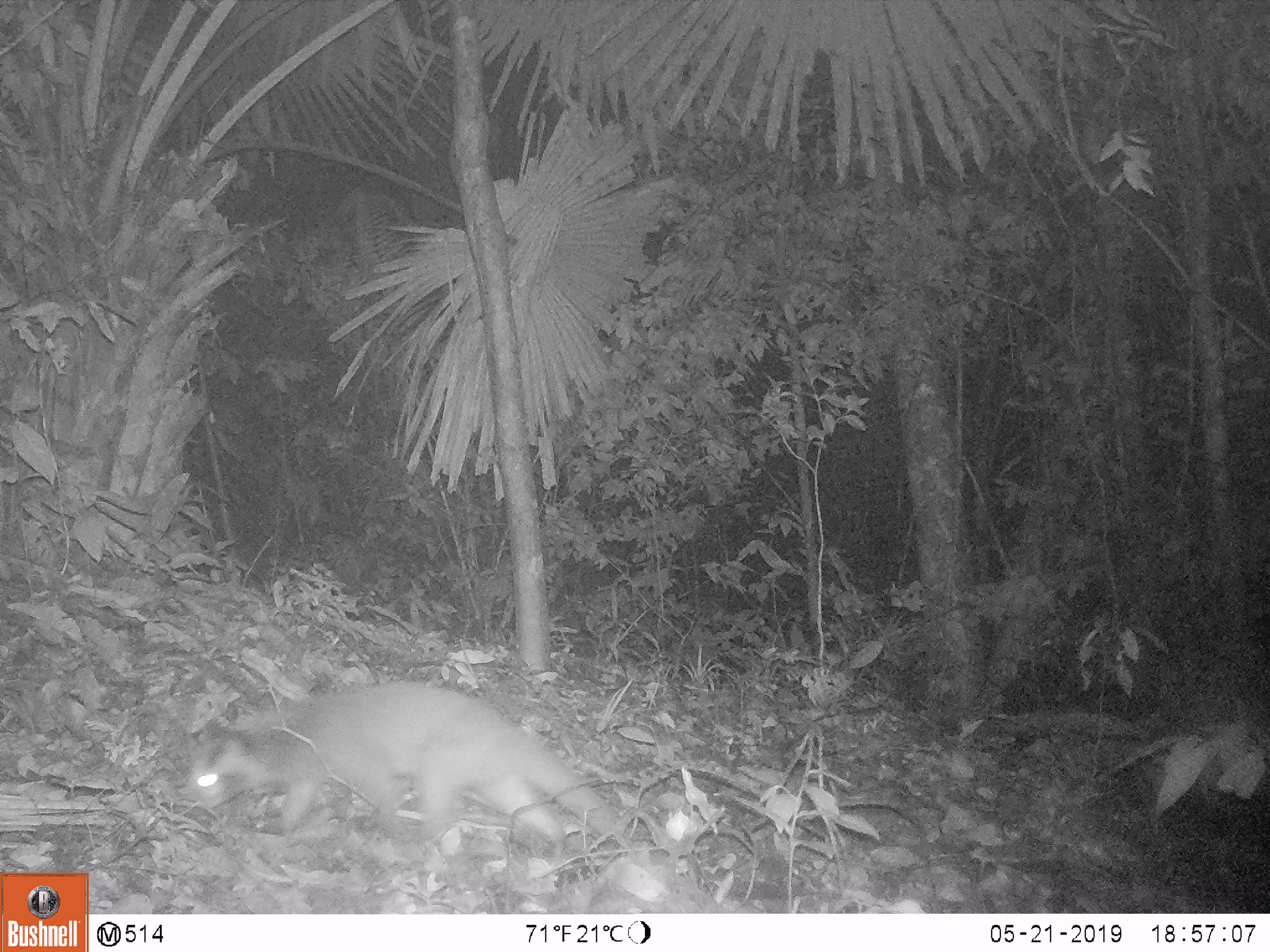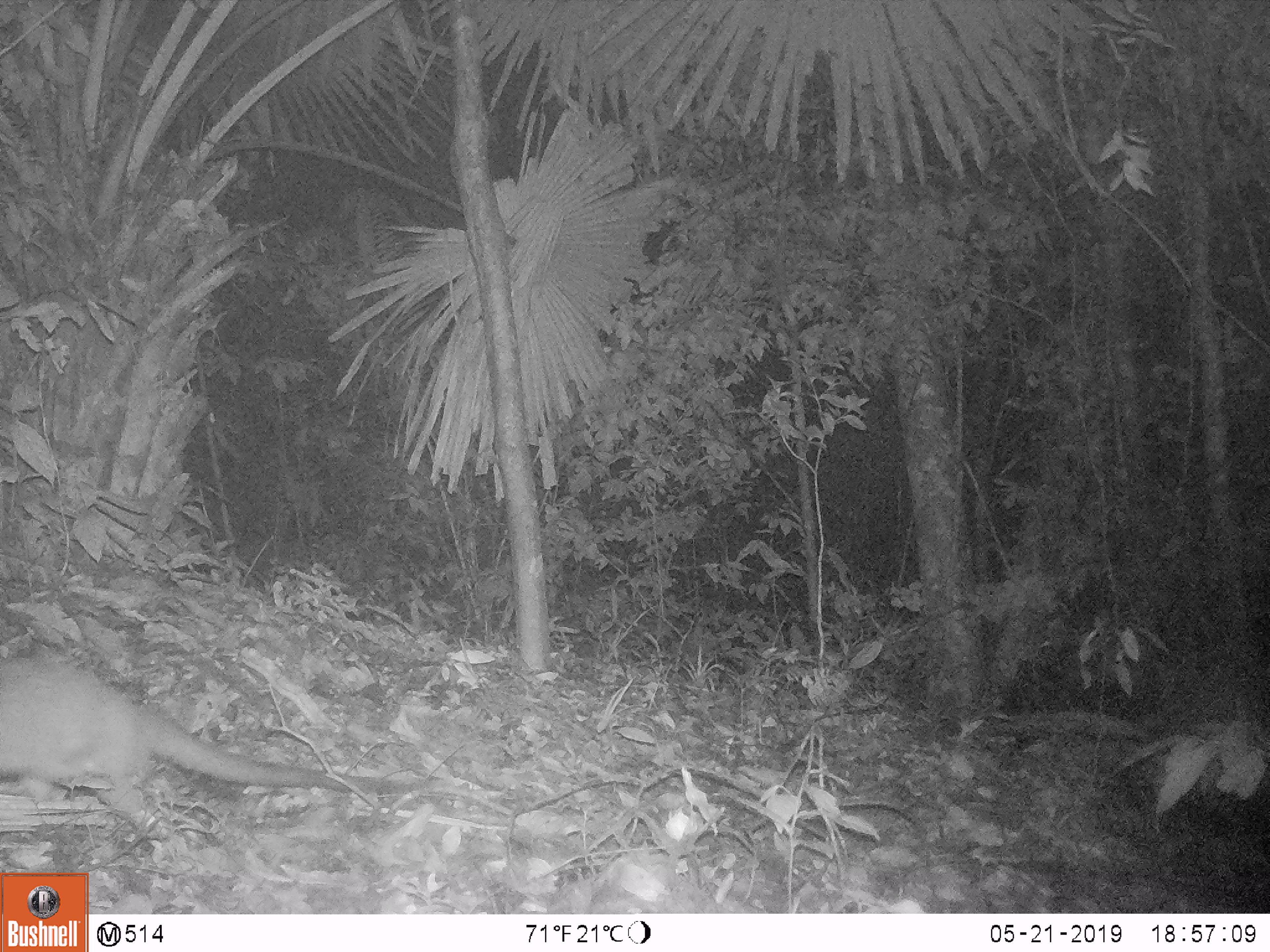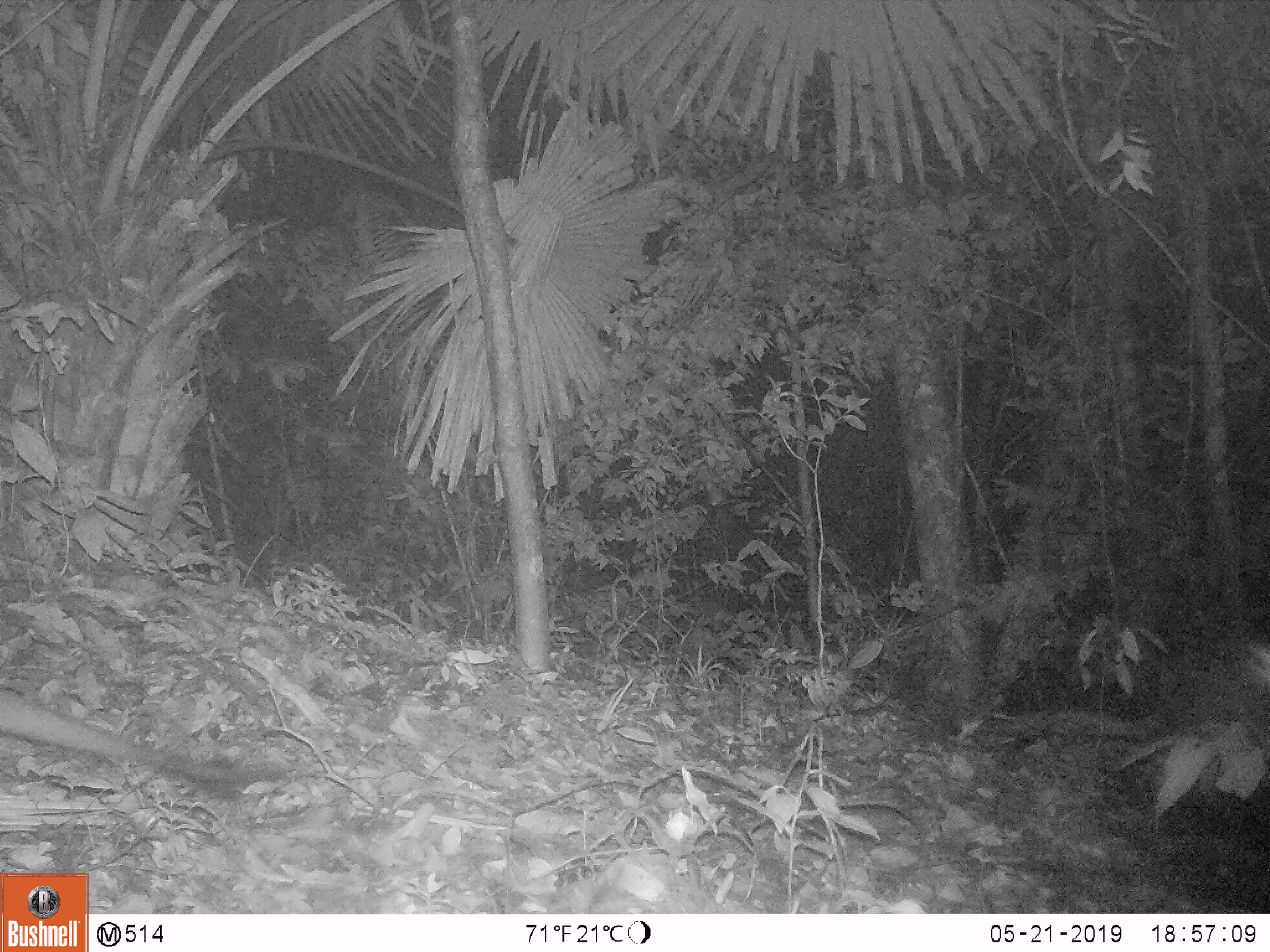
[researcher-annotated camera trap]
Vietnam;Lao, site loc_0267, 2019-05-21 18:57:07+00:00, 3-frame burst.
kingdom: Animalia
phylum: Chordata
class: Mammalia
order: Carnivora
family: Viverridae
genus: Paguma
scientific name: Paguma larvata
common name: masked palm civet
Masked palm civet (Paguma larvata). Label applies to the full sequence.